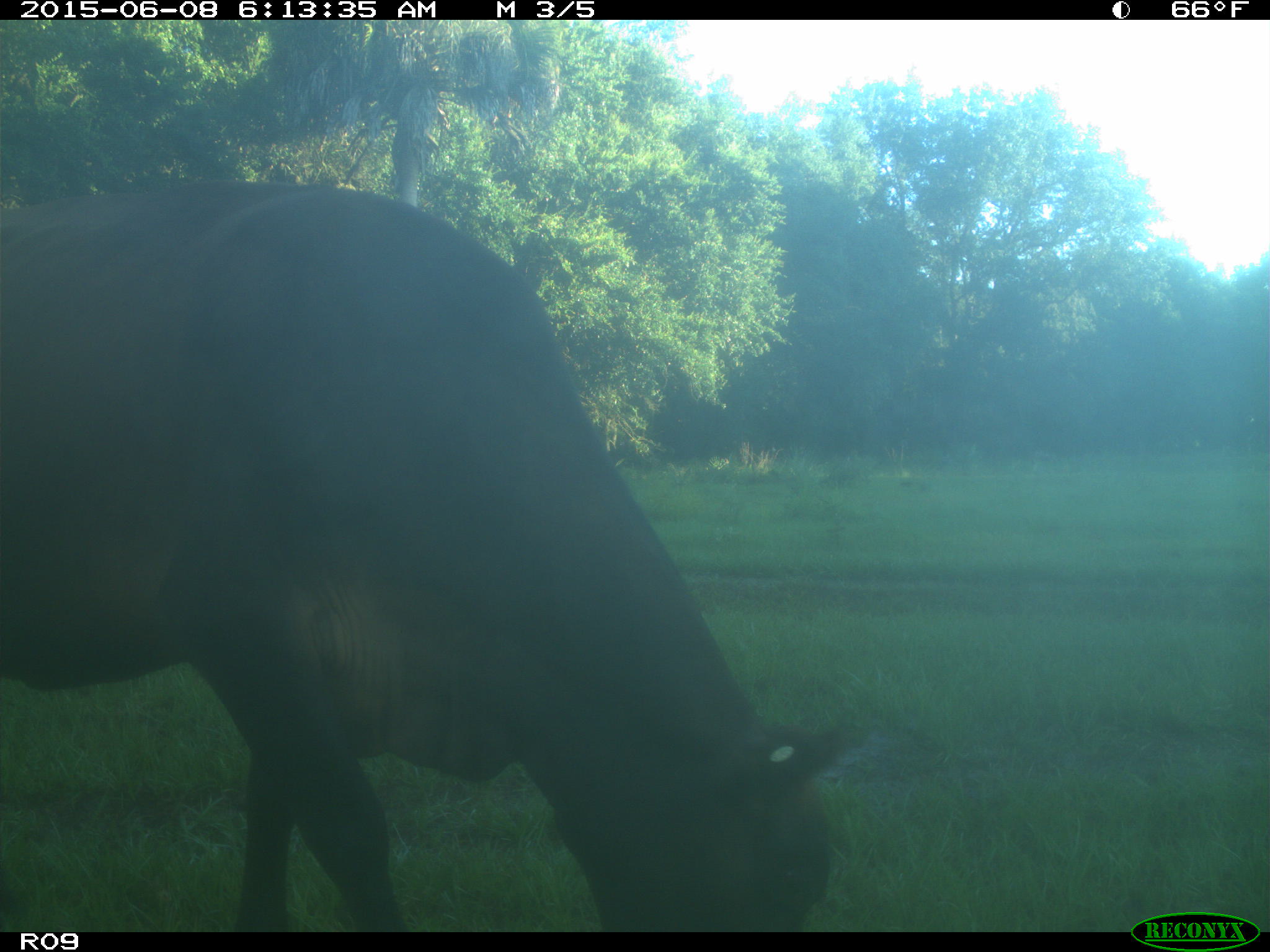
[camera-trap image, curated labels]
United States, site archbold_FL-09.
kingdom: Animalia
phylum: Chordata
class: Mammalia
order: Artiodactyla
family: Bovidae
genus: Bos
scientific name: Bos taurus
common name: domestic cow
Bos taurus (domestic cow).